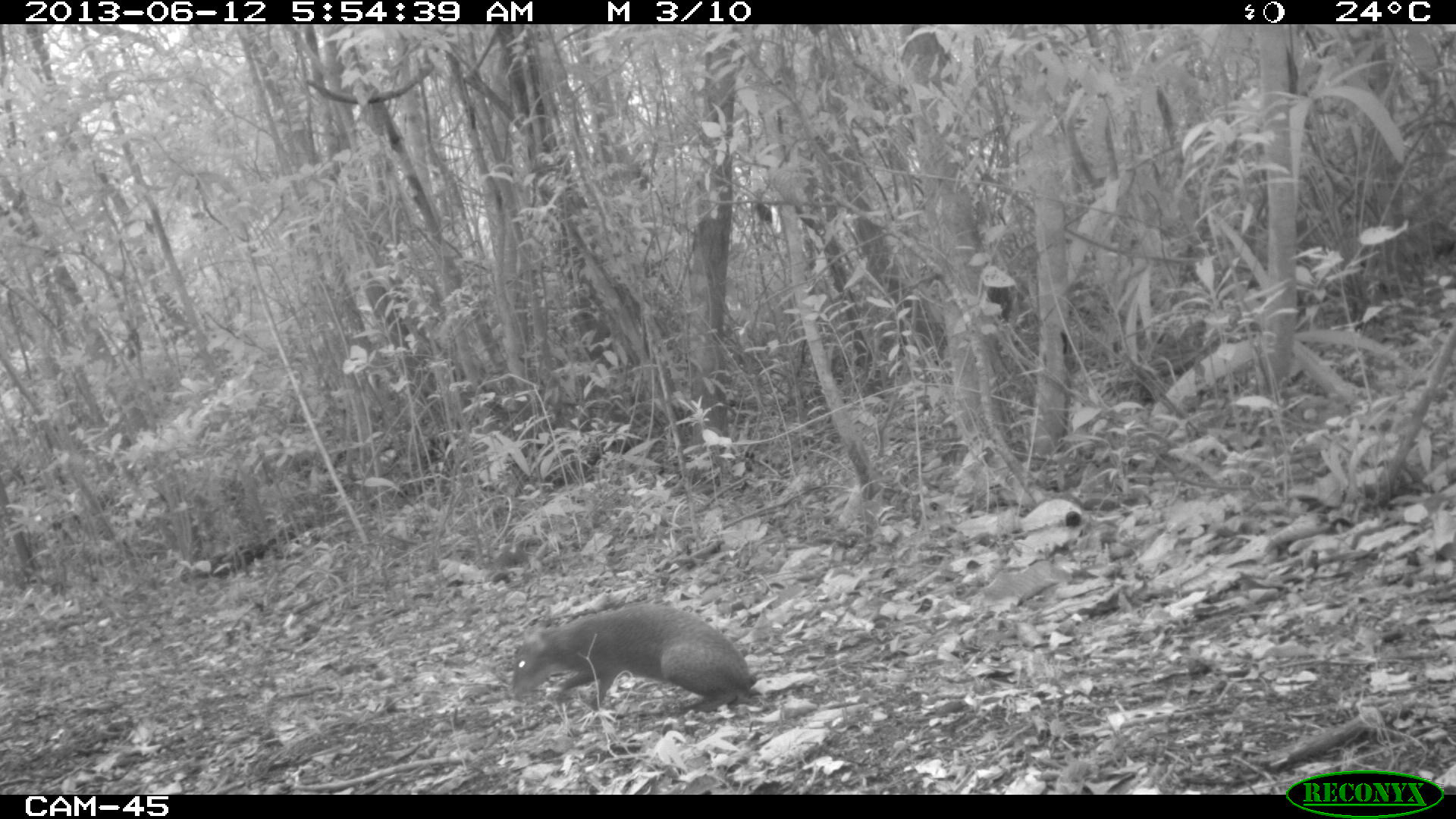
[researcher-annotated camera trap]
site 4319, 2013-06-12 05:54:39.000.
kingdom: Animalia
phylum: Chordata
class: Mammalia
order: Rodentia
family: Dasyproctidae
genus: Dasyprocta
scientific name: Dasyprocta punctata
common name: central american agouti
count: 1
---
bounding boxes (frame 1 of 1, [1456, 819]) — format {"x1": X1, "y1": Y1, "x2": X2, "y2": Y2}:
dasyprocta punctata: {"x1": 510, "y1": 602, "x2": 758, "y2": 713}